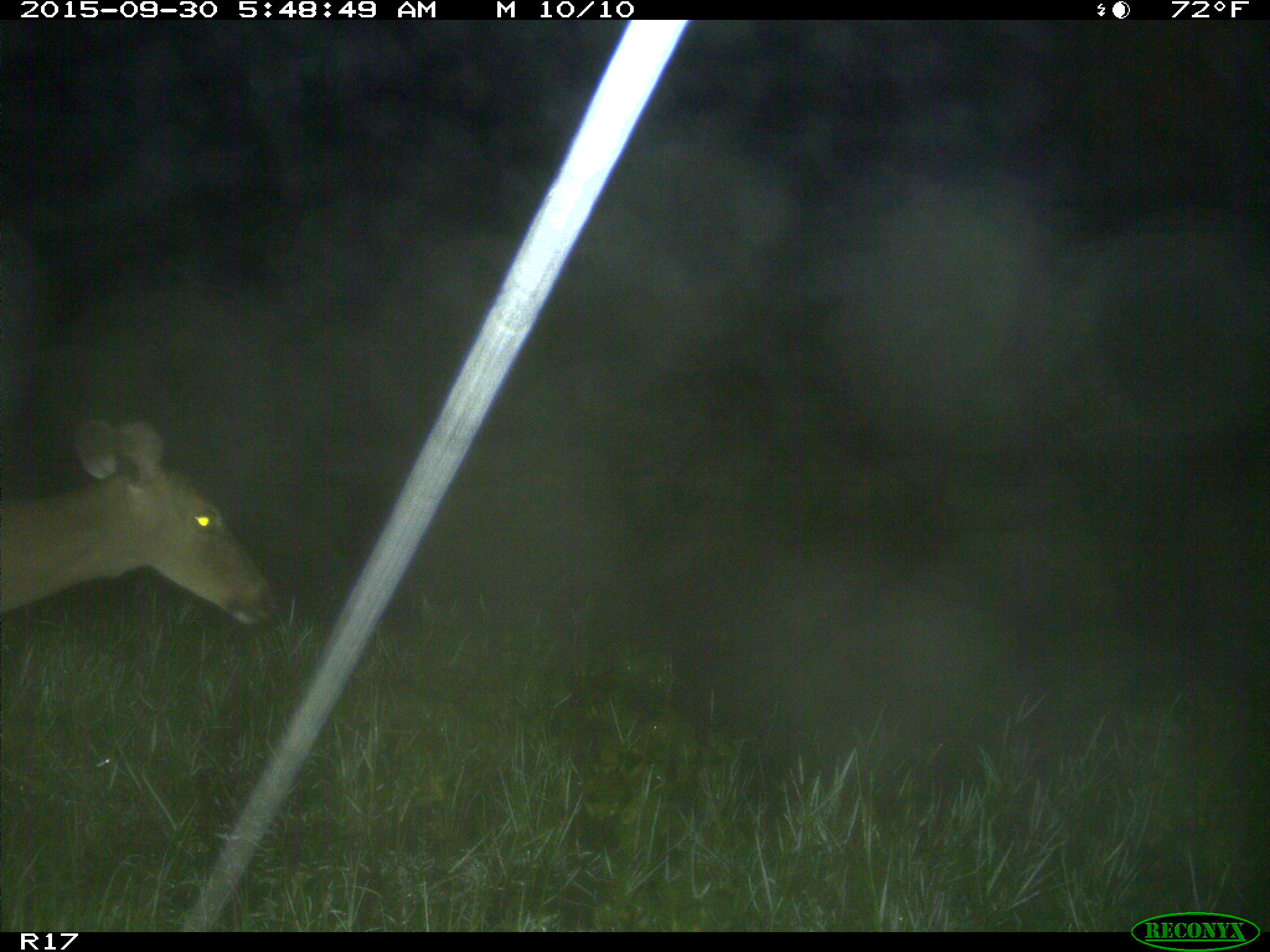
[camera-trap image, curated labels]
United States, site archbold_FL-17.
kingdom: Animalia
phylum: Chordata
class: Mammalia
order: Artiodactyla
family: Cervidae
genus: Odocoileus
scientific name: Odocoileus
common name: deer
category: unidentified deer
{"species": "unidentified deer (deer) (Odocoileus)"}